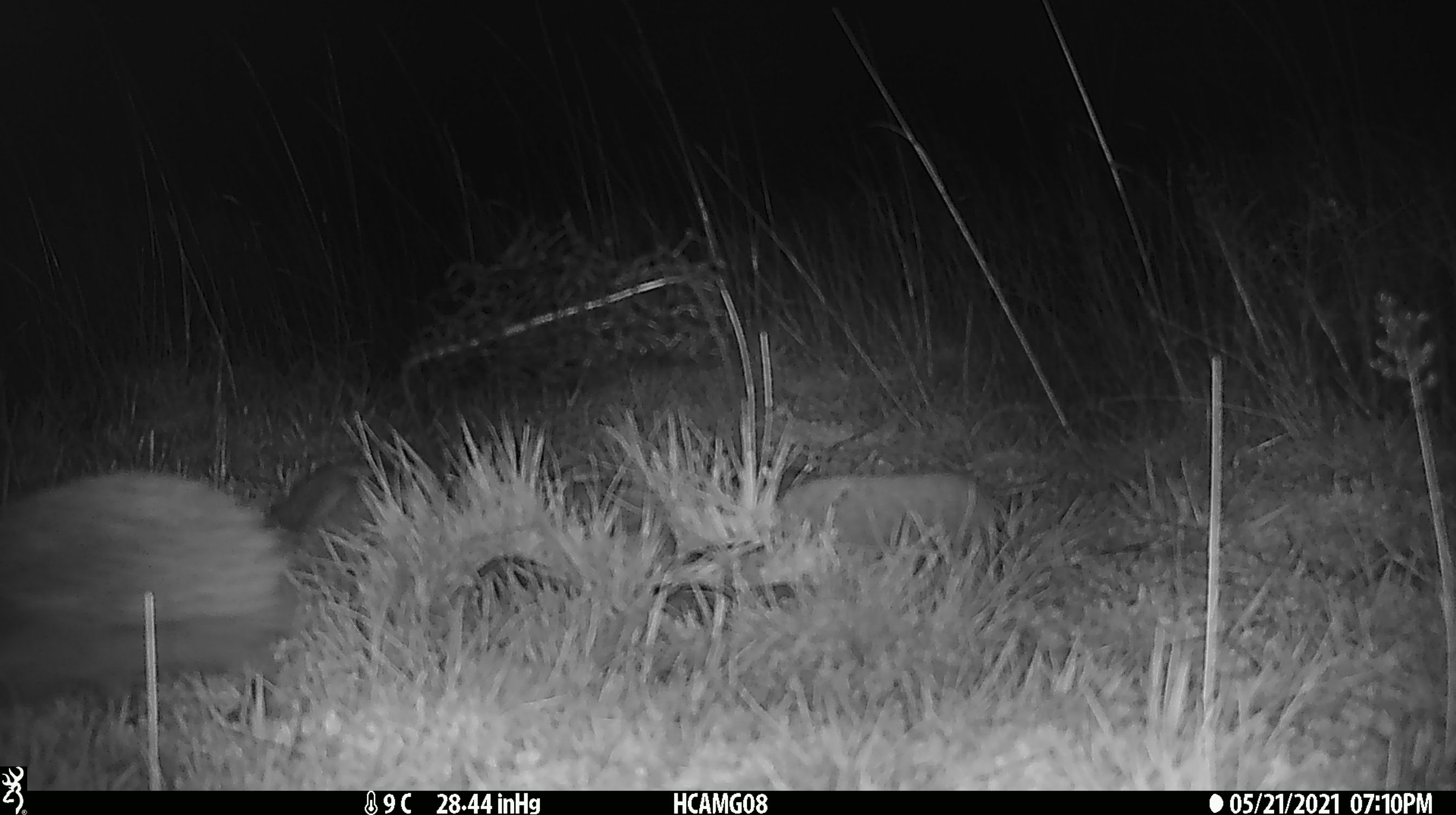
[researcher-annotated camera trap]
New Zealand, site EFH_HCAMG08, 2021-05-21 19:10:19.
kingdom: Animalia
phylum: Chordata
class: Mammalia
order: Eulipotyphla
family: Erinaceidae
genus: Erinaceus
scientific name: Erinaceus europaeus europaeus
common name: european hedgehog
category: hedgehog